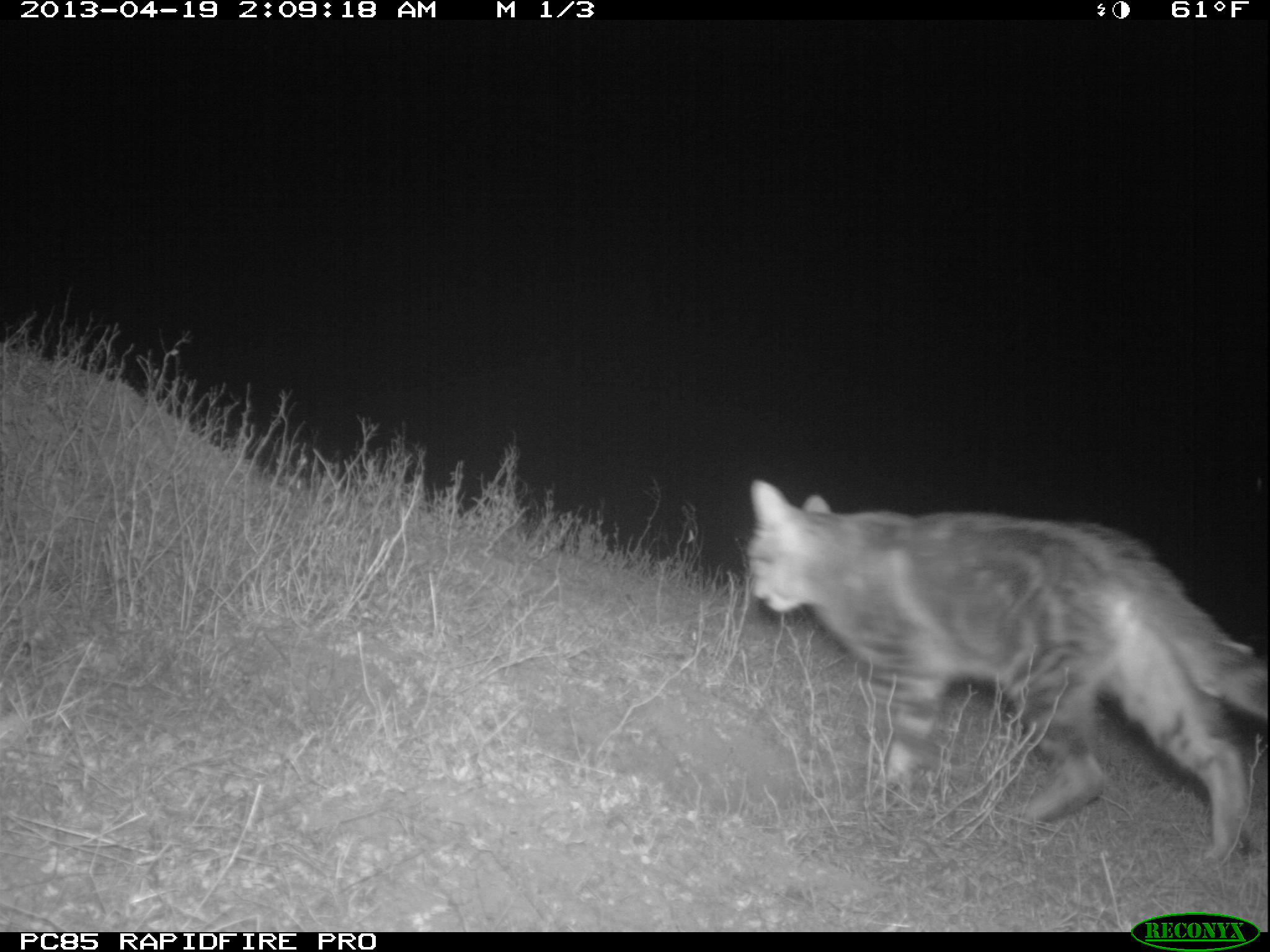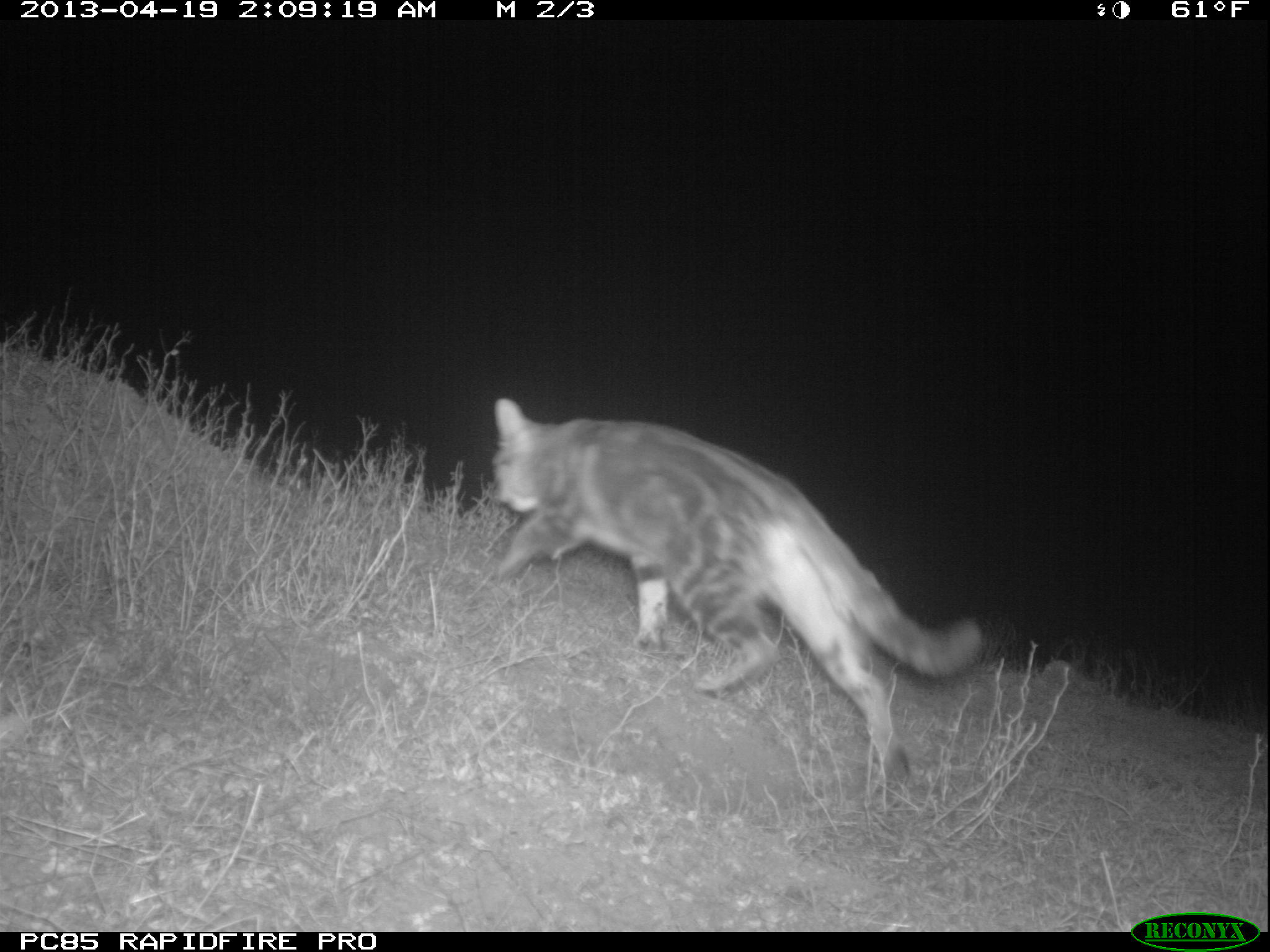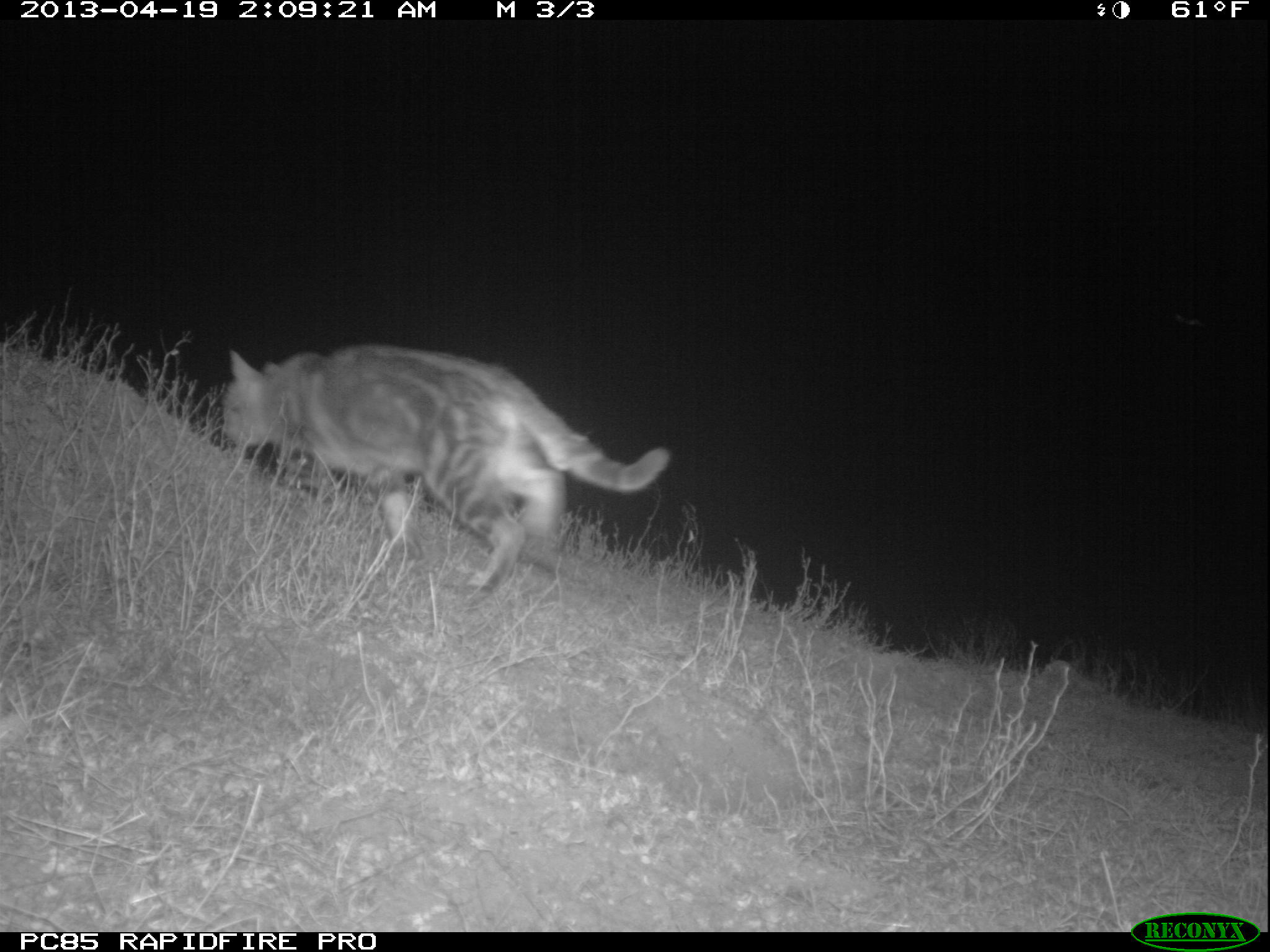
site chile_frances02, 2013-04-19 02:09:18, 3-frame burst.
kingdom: Animalia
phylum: Chordata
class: Mammalia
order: Carnivora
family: Felidae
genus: Felis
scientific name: Felis catus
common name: cat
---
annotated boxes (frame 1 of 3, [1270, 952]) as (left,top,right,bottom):
cat: (737,478,1266,871)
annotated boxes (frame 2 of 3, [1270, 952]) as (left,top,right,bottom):
cat: (480,397,982,798)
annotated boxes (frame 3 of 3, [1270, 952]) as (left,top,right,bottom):
cat: (219,341,670,605)